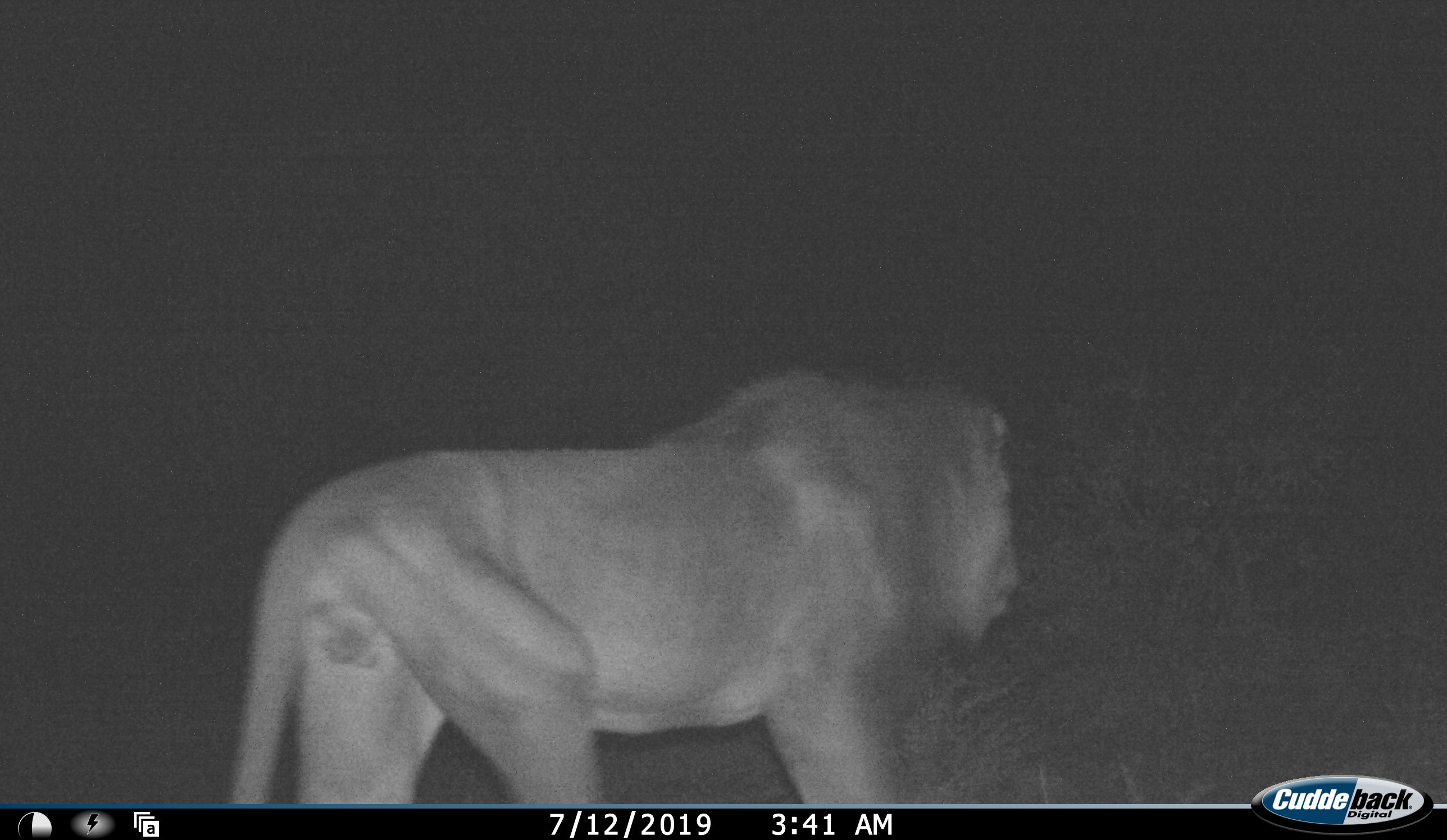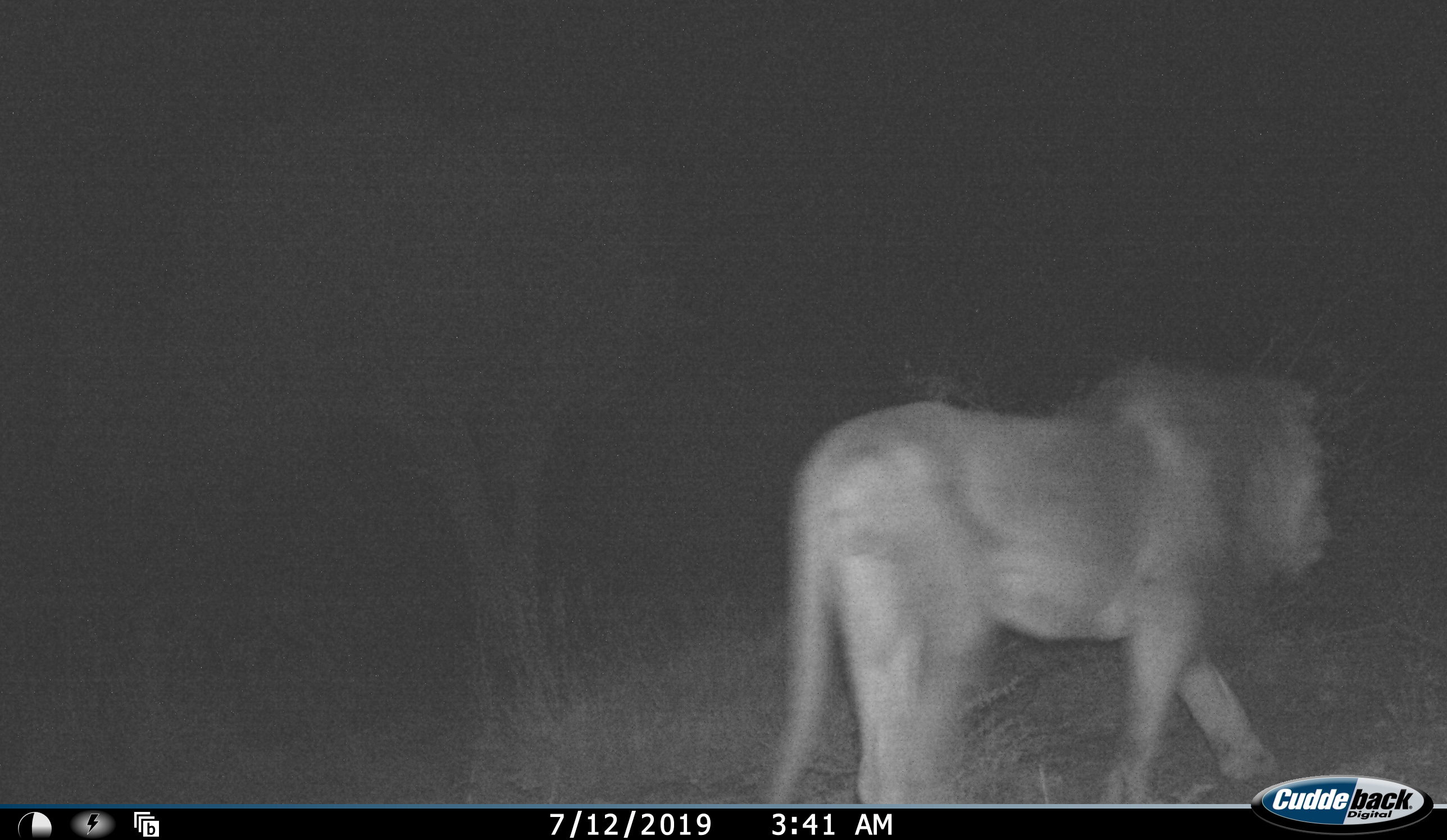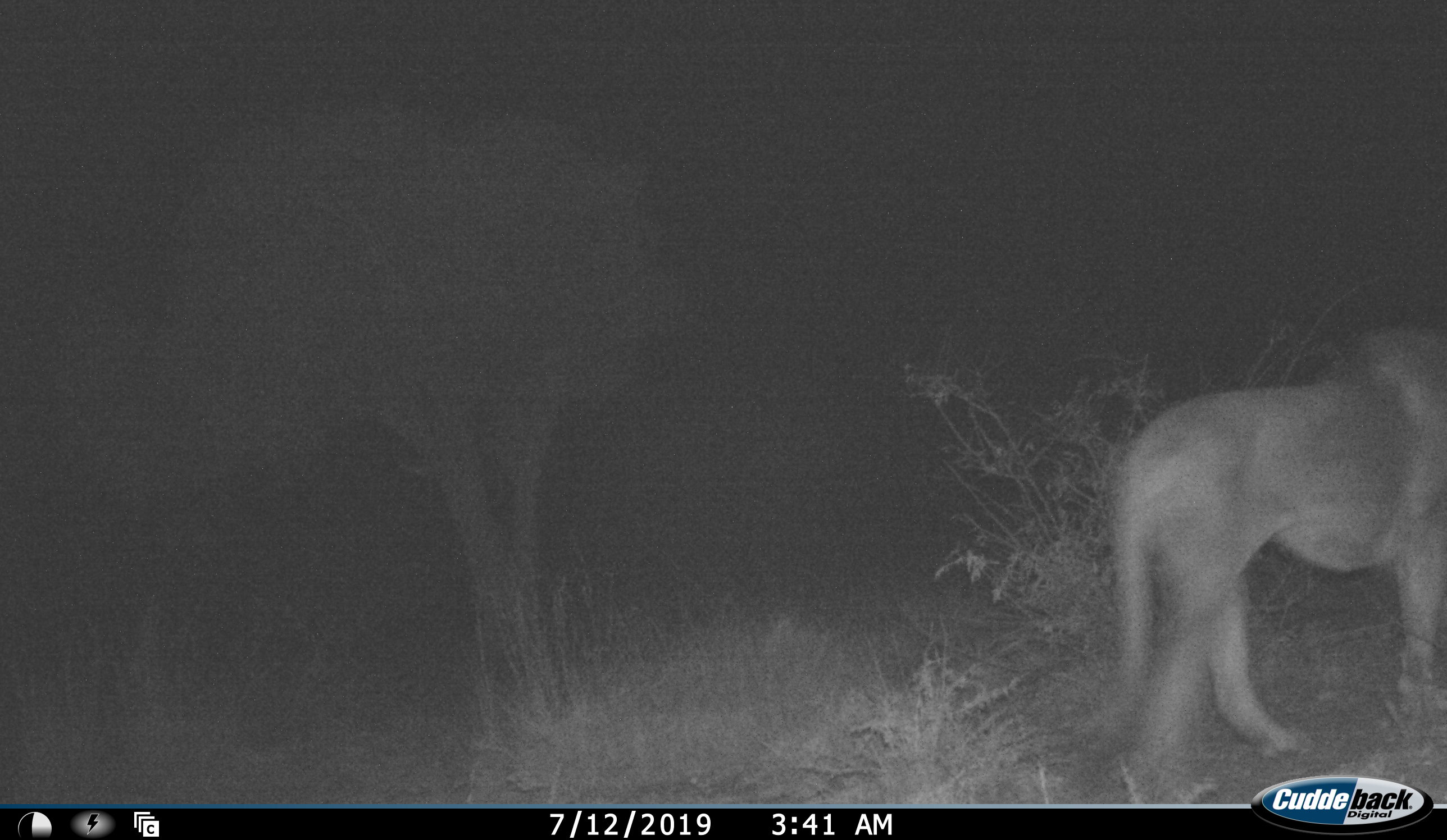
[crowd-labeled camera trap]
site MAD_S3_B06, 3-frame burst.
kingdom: Animalia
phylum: Chordata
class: Mammalia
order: Carnivora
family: Felidae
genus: Panthera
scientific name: Panthera leo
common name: lion male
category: lionmale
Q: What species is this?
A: Lionmale (lion male) (Panthera leo).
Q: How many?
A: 1.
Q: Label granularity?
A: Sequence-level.